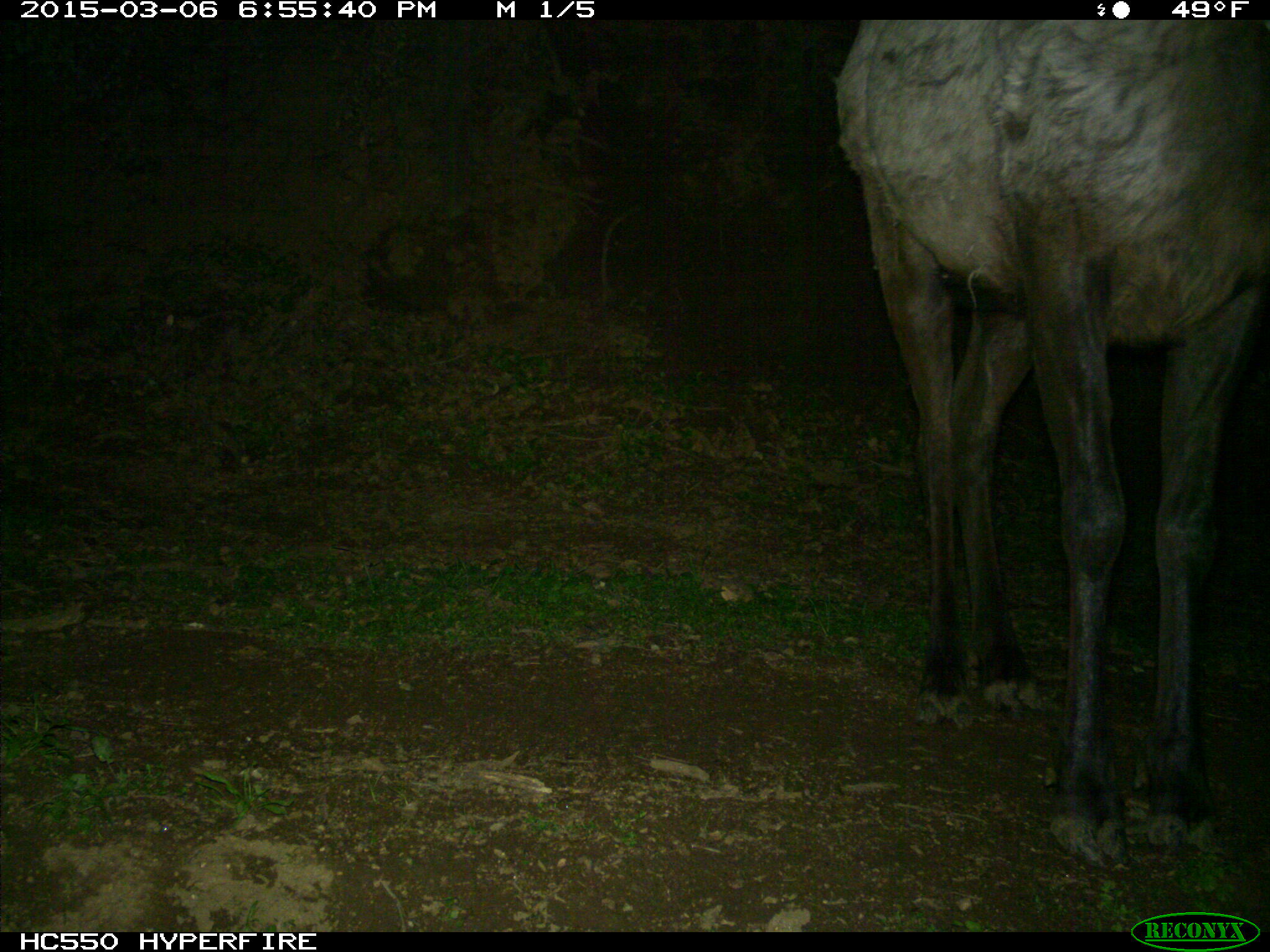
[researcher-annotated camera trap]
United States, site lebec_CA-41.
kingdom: Animalia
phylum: Chordata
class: Mammalia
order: Artiodactyla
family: Cervidae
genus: Cervus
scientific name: Cervus canadensis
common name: elk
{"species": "Cervus canadensis (elk)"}